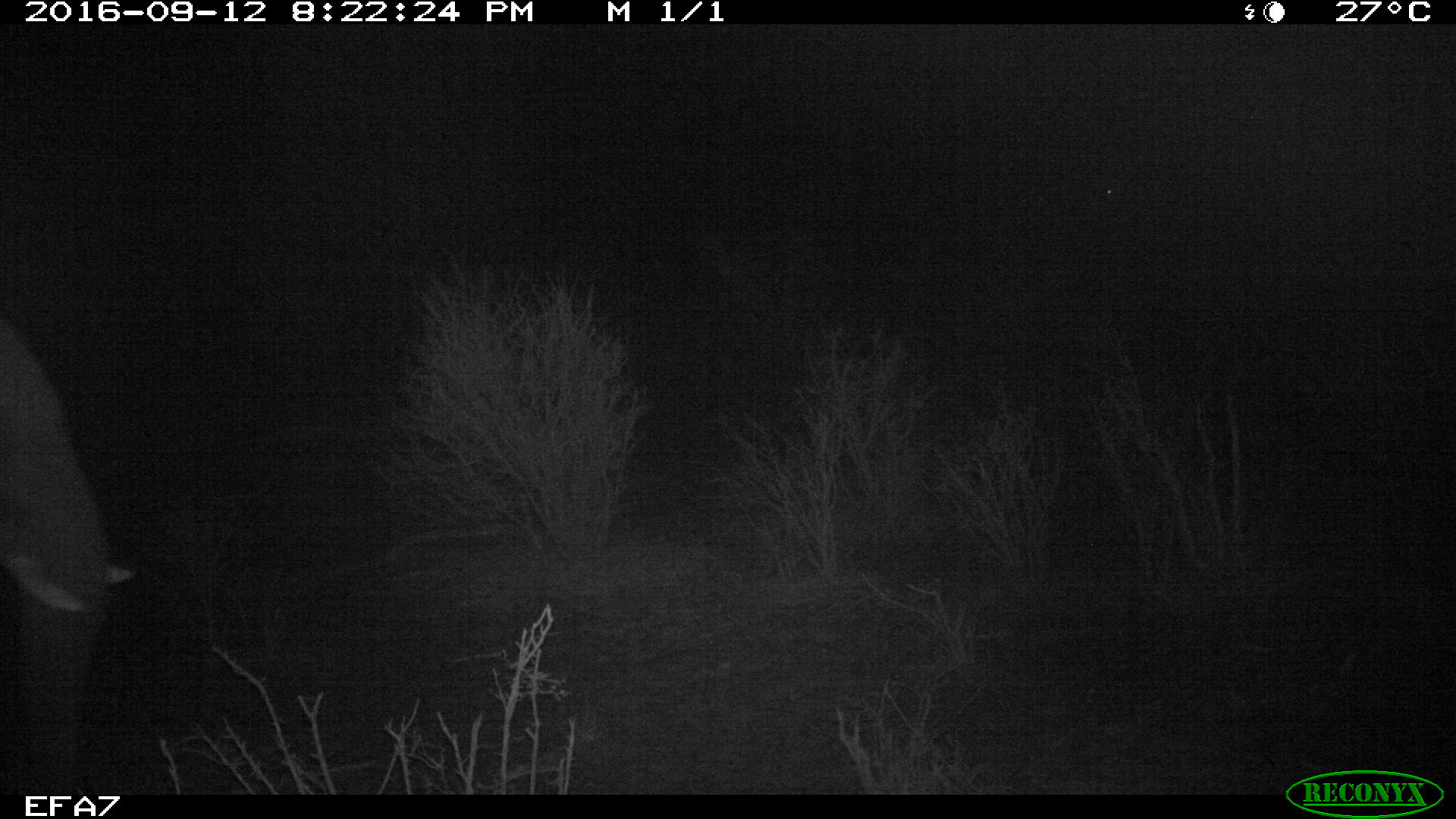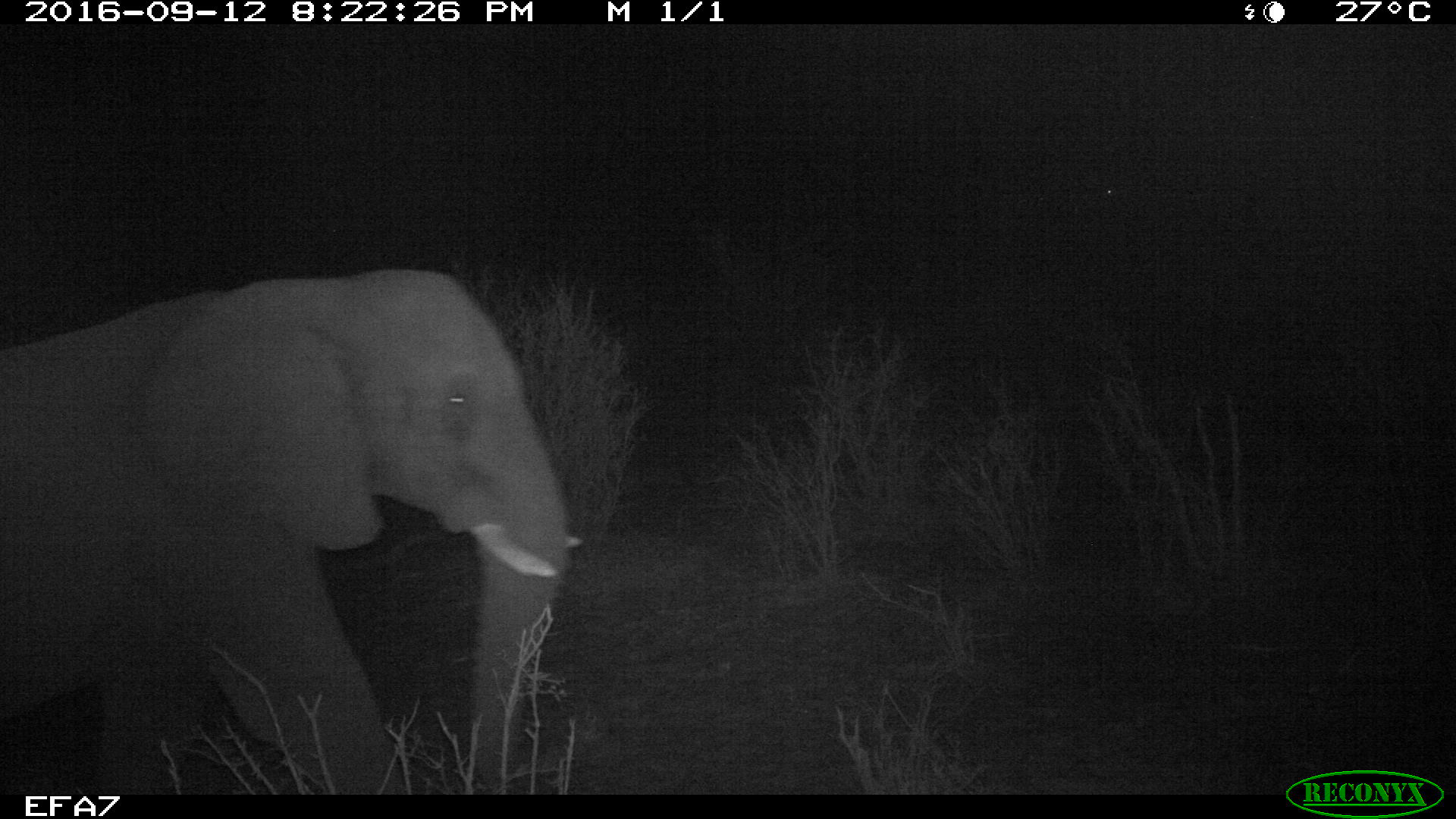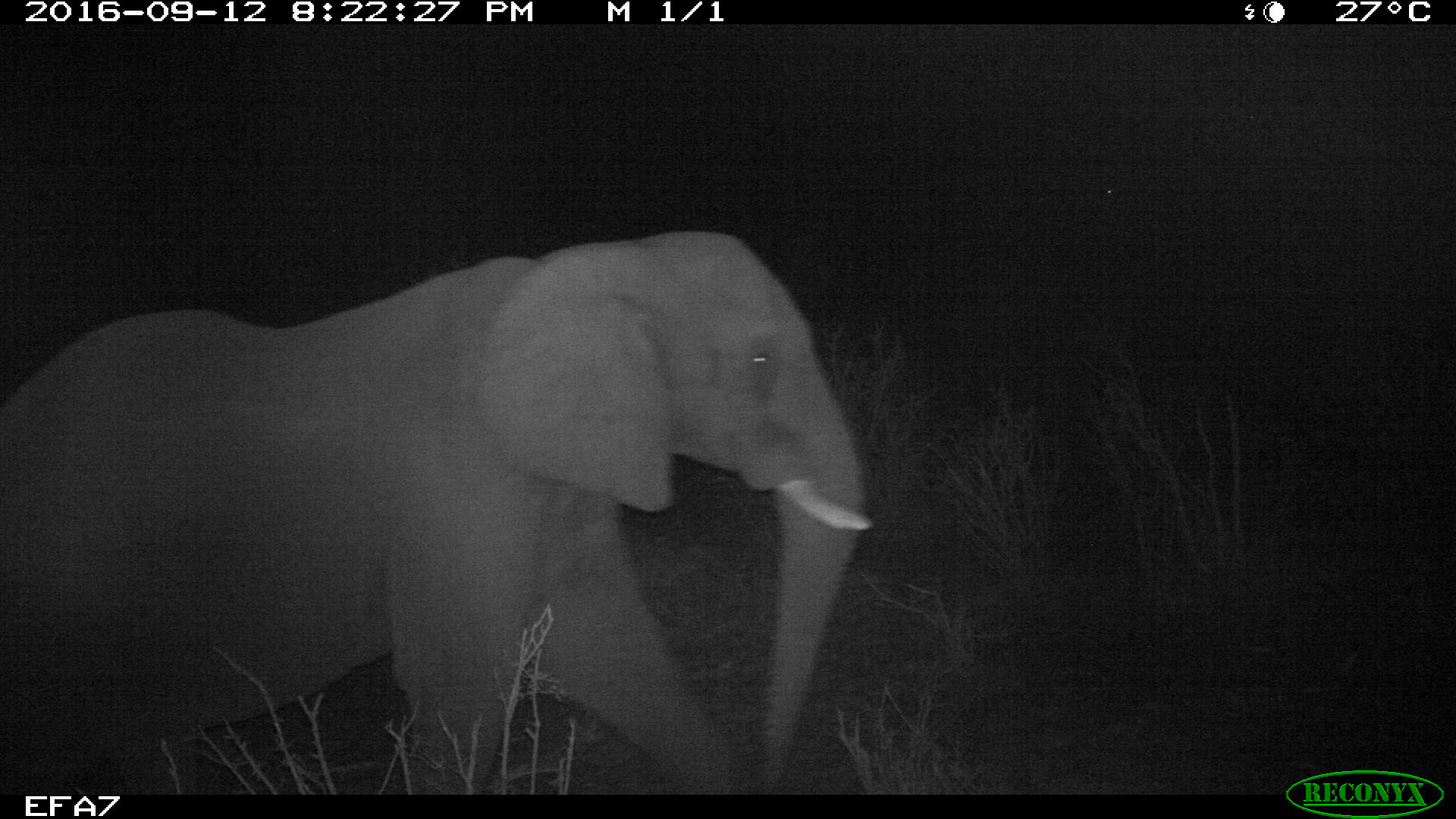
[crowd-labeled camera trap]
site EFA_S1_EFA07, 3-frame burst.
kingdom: Animalia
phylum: Chordata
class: Mammalia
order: Proboscidea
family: Elephantidae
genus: Loxodonta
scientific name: Loxodonta africana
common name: african bush elephant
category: elephant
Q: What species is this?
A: Elephant (african bush elephant) (Loxodonta africana).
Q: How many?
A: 1.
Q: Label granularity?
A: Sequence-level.